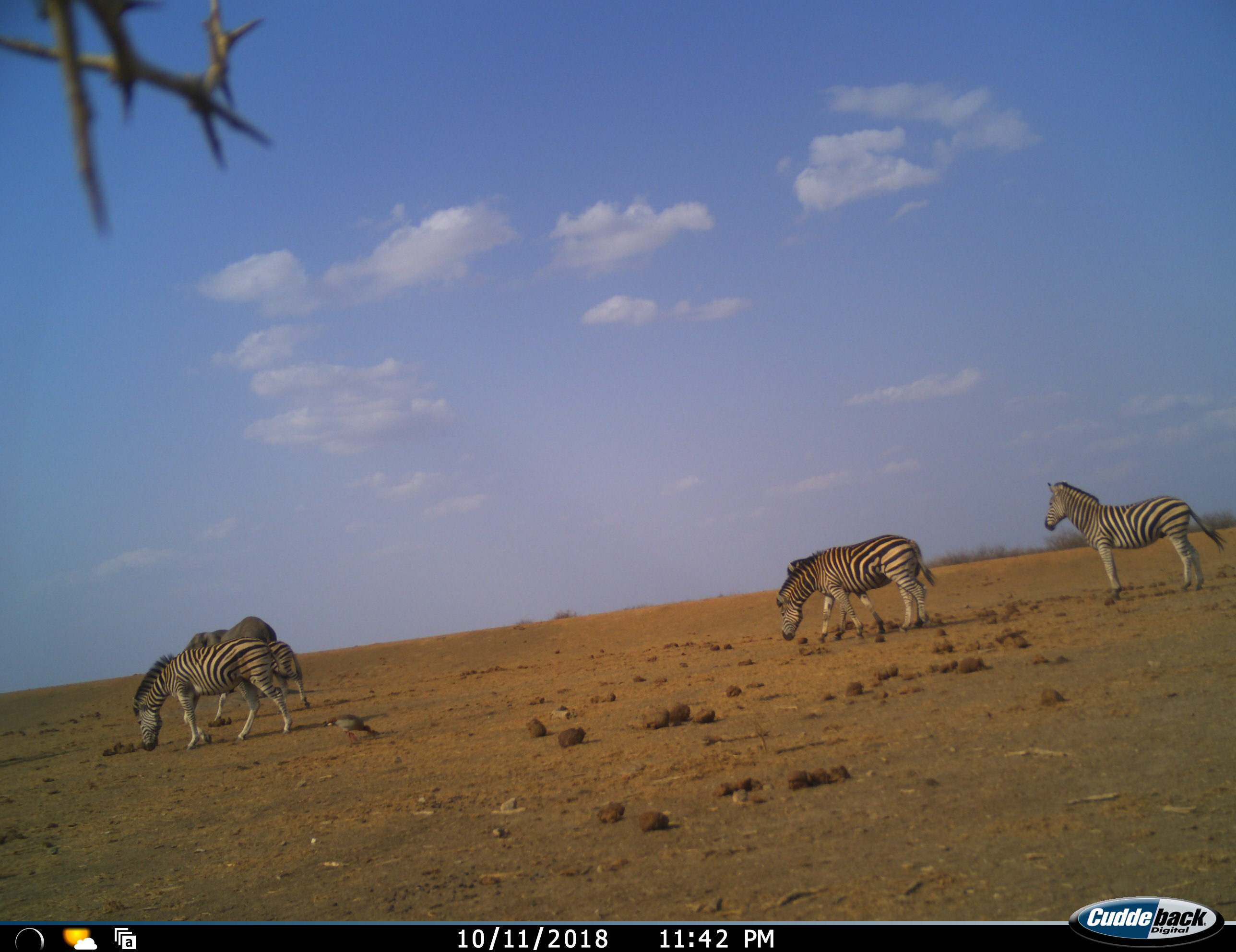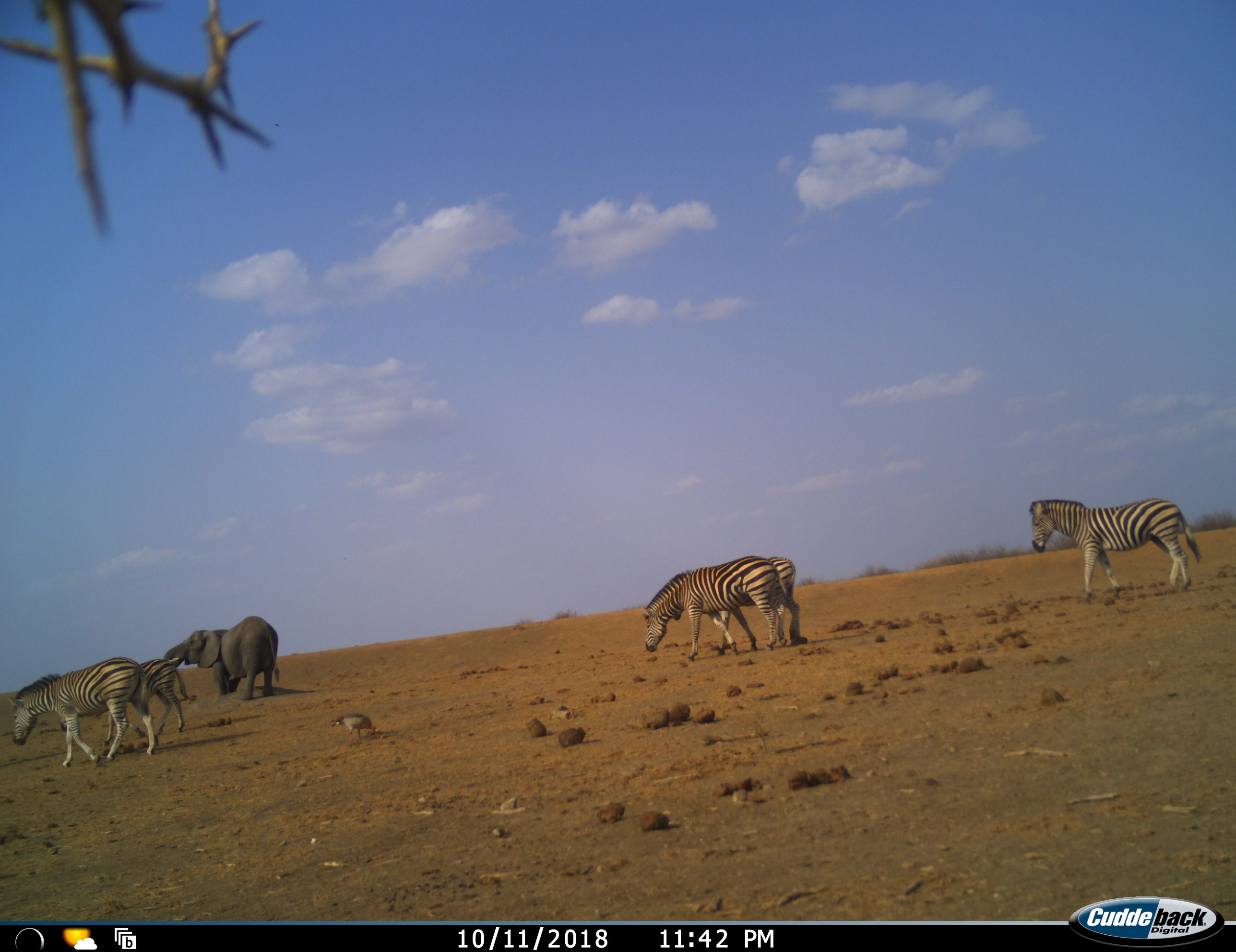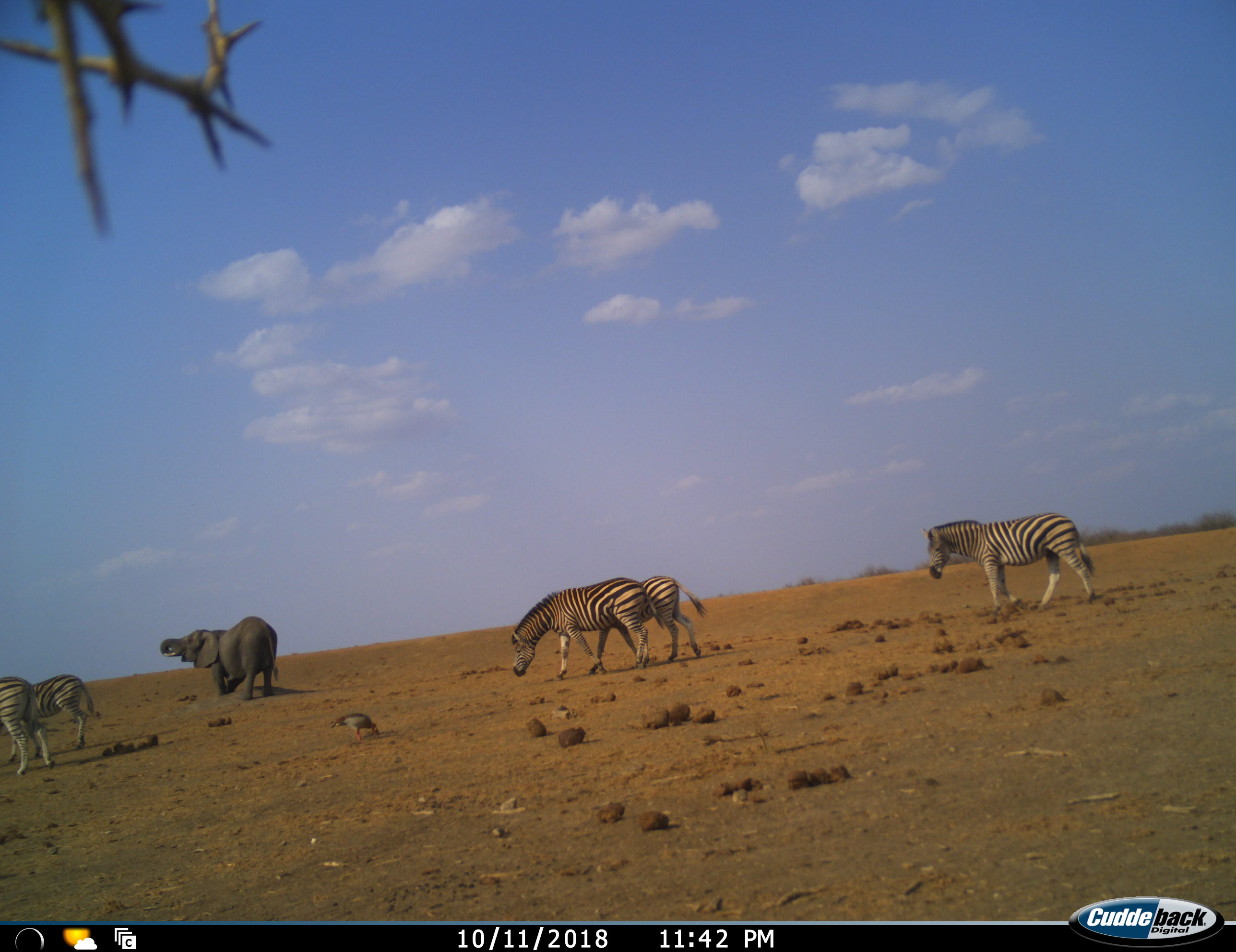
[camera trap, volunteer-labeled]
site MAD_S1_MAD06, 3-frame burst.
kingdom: Animalia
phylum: Chordata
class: Aves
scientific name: Aves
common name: bird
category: birdother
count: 1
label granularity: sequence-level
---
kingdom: Animalia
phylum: Chordata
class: Mammalia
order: Proboscidea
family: Elephantidae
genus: Loxodonta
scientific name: Loxodonta africana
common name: african bush elephant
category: elephant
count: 1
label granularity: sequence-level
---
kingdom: Animalia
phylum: Chordata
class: Mammalia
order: Perissodactyla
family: Equidae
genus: Equus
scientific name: Equus quagga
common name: plains zebra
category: zebraplains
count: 5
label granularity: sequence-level